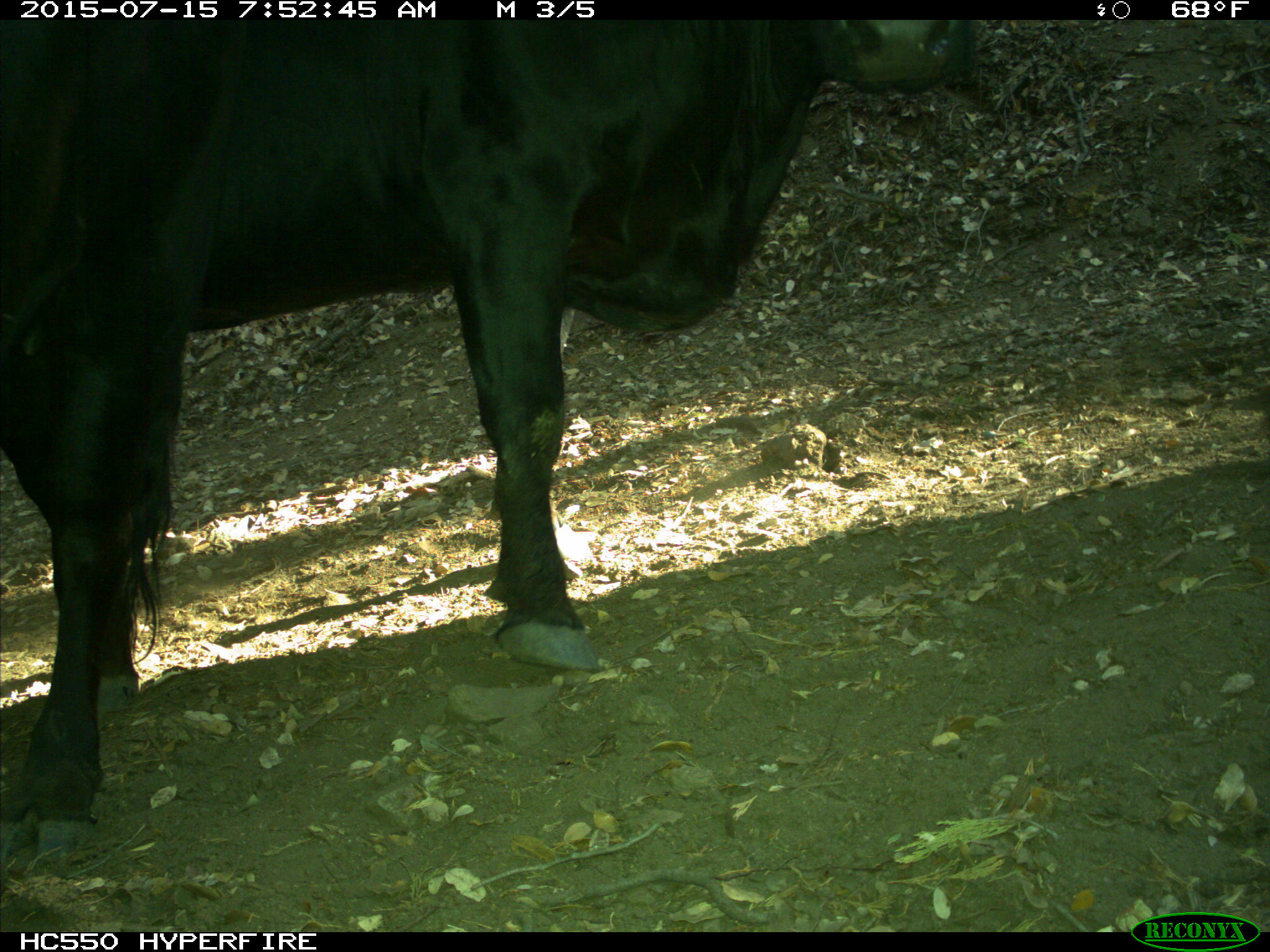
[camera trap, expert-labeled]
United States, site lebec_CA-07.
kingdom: Animalia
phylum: Chordata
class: Mammalia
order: Artiodactyla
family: Bovidae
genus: Bos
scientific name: Bos taurus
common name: domestic cow